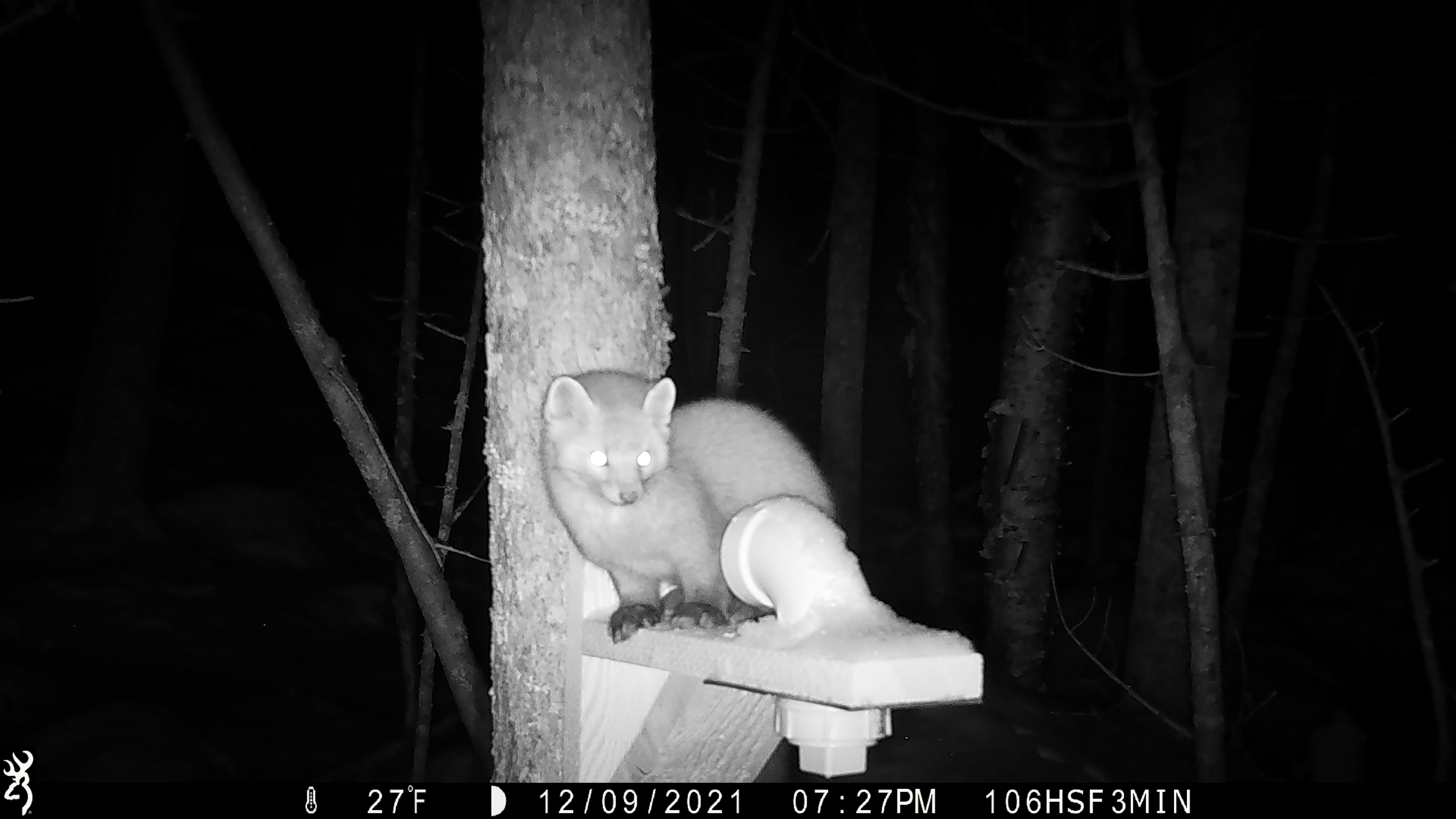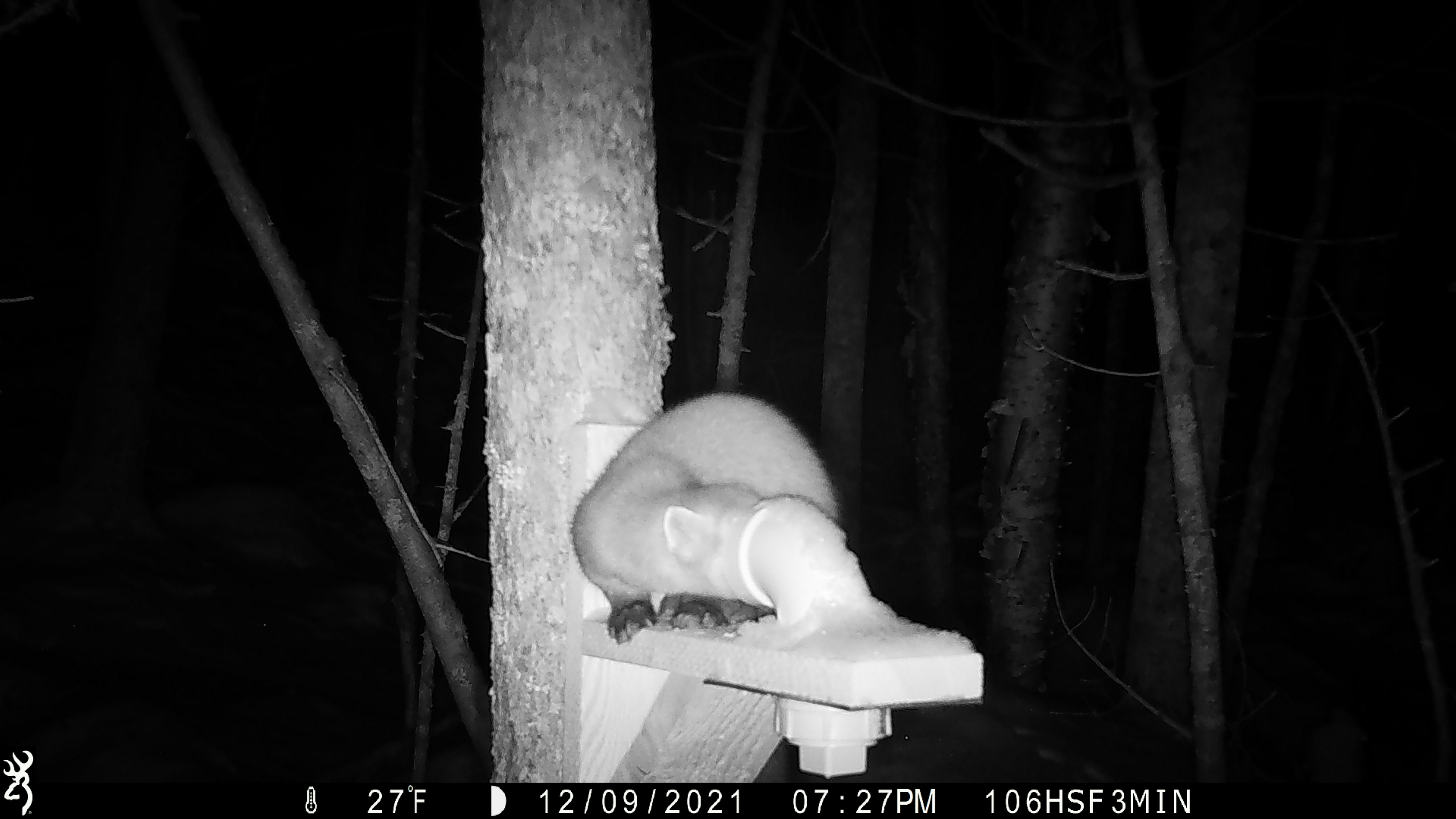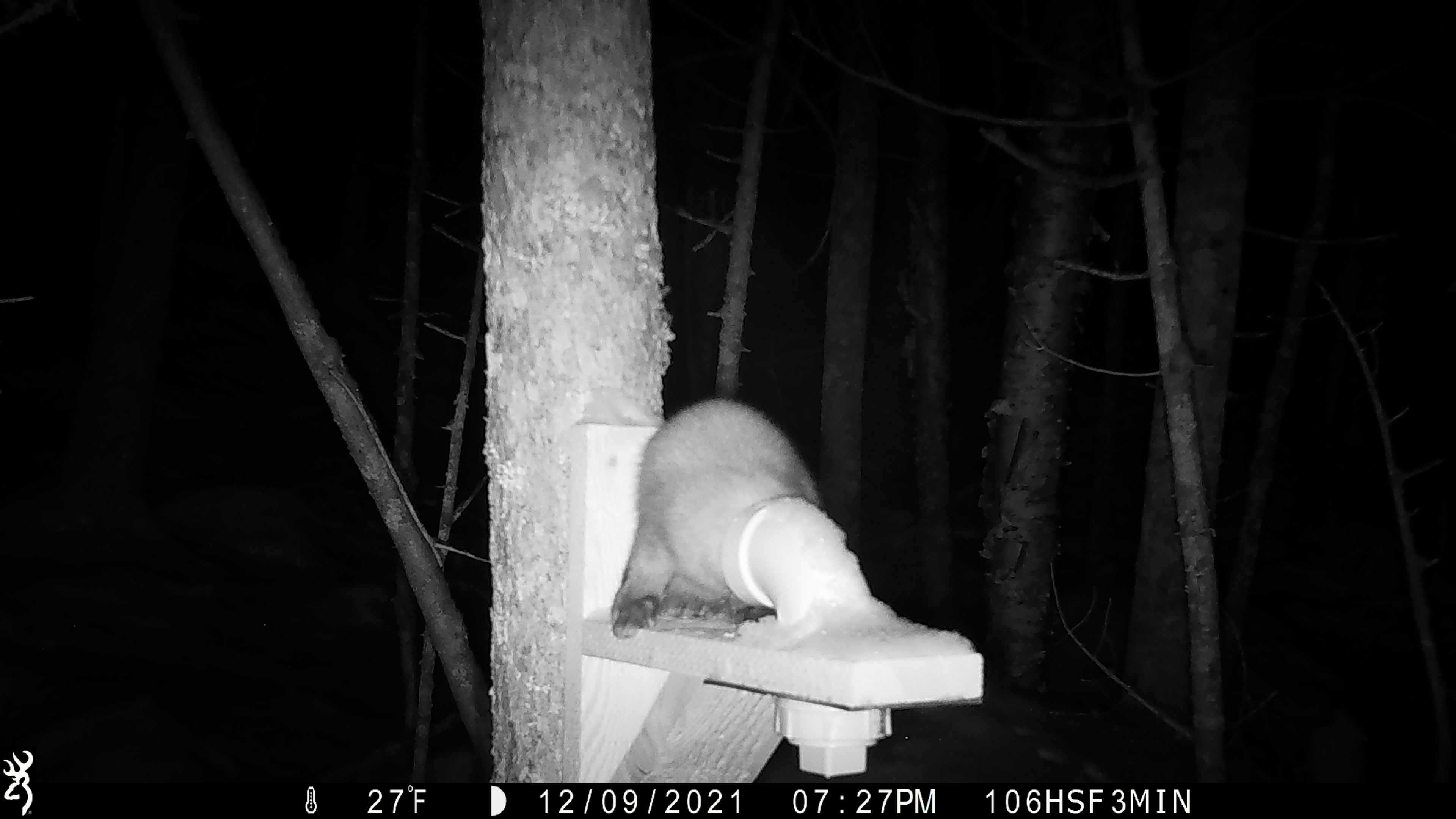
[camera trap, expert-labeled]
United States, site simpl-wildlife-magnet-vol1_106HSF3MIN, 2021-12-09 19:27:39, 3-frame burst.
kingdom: Animalia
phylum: Chordata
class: Mammalia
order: Carnivora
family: Mustelidae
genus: Martes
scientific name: Martes americana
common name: american marten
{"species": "american marten (Martes americana)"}